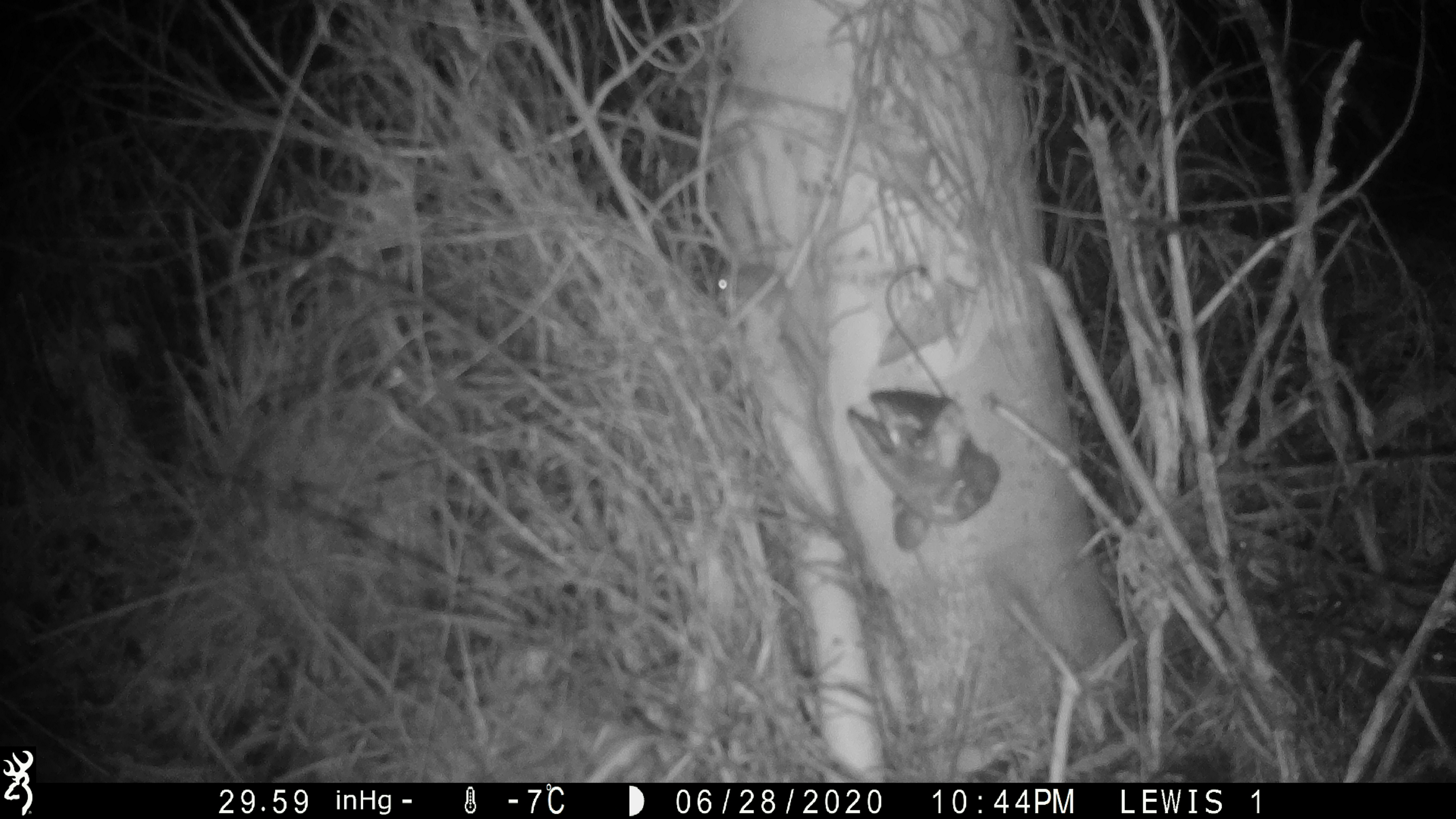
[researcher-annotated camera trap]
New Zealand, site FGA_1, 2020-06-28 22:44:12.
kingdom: Animalia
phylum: Chordata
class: Mammalia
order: Rodentia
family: Muridae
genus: Mus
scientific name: Mus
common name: mouse